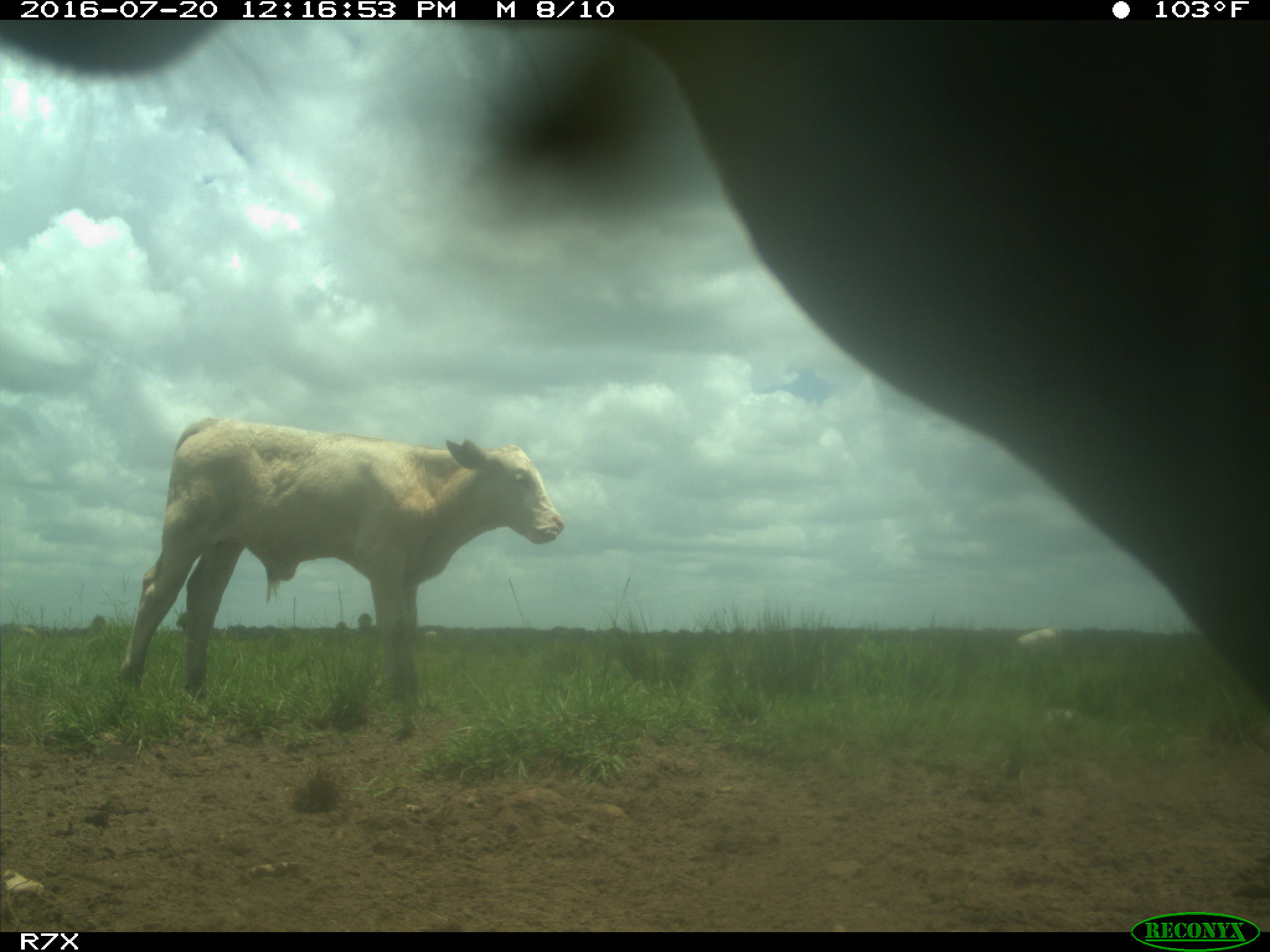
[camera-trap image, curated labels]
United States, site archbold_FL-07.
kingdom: Animalia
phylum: Chordata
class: Mammalia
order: Artiodactyla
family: Bovidae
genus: Bos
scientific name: Bos taurus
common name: domestic cow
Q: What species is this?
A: Bos taurus (domestic cow).